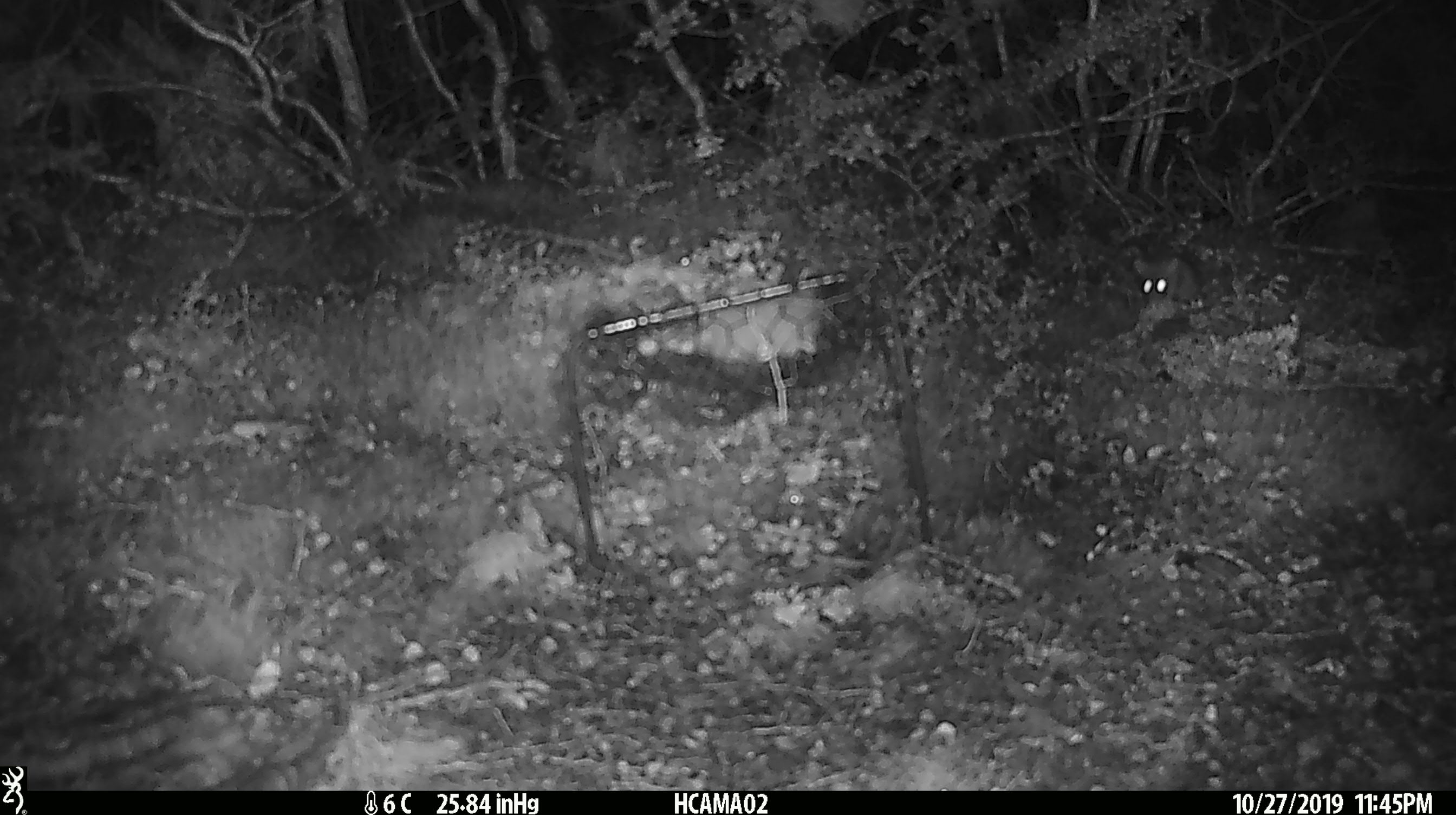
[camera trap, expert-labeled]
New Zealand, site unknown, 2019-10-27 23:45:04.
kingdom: Animalia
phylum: Chordata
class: Mammalia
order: Rodentia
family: Muridae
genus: Mus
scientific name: Mus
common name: mouse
Mouse (Mus).